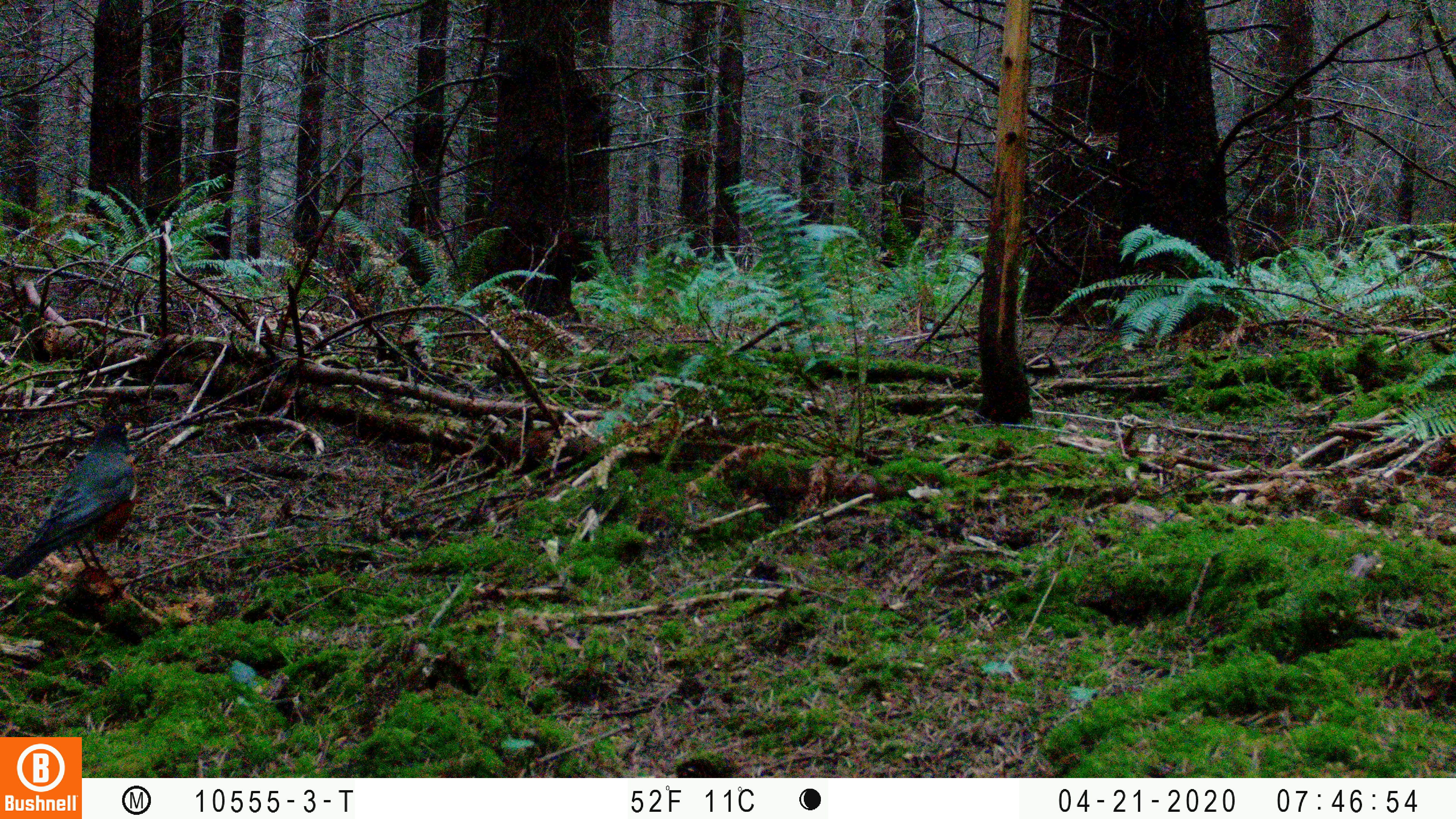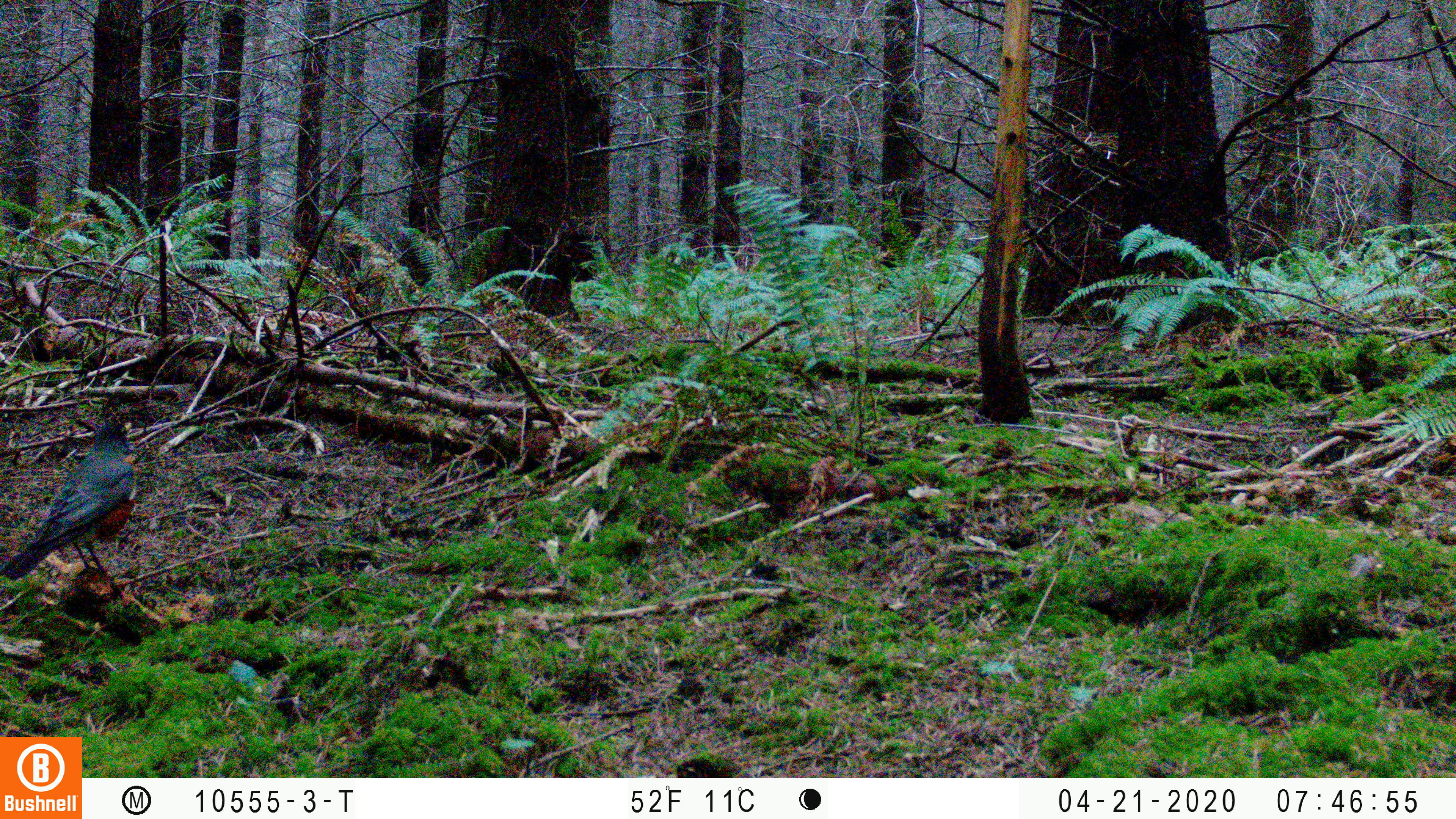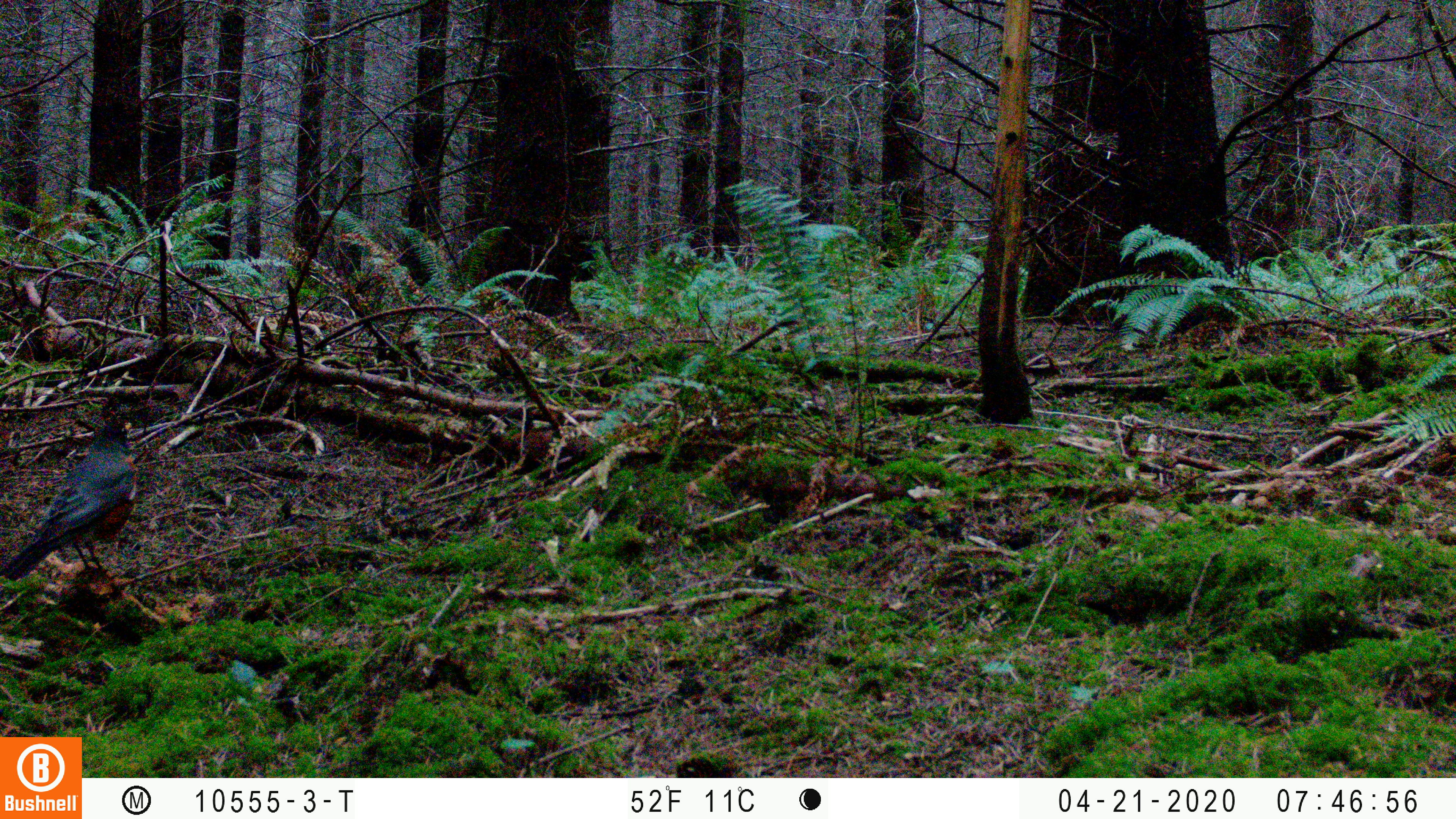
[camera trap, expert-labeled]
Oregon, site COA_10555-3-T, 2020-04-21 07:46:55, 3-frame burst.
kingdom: Animalia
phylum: Chordata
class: Aves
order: Passeriformes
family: Turdidae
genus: Turdus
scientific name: Turdus migratorius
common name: american robin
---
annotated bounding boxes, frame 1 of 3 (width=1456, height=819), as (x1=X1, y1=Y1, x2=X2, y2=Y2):
american robin: (x1=2, y1=392, x2=169, y2=595)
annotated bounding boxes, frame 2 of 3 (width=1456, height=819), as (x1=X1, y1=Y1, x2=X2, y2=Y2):
american robin: (x1=5, y1=402, x2=165, y2=605)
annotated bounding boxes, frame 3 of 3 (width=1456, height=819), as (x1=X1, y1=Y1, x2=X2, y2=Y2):
american robin: (x1=3, y1=407, x2=163, y2=604)